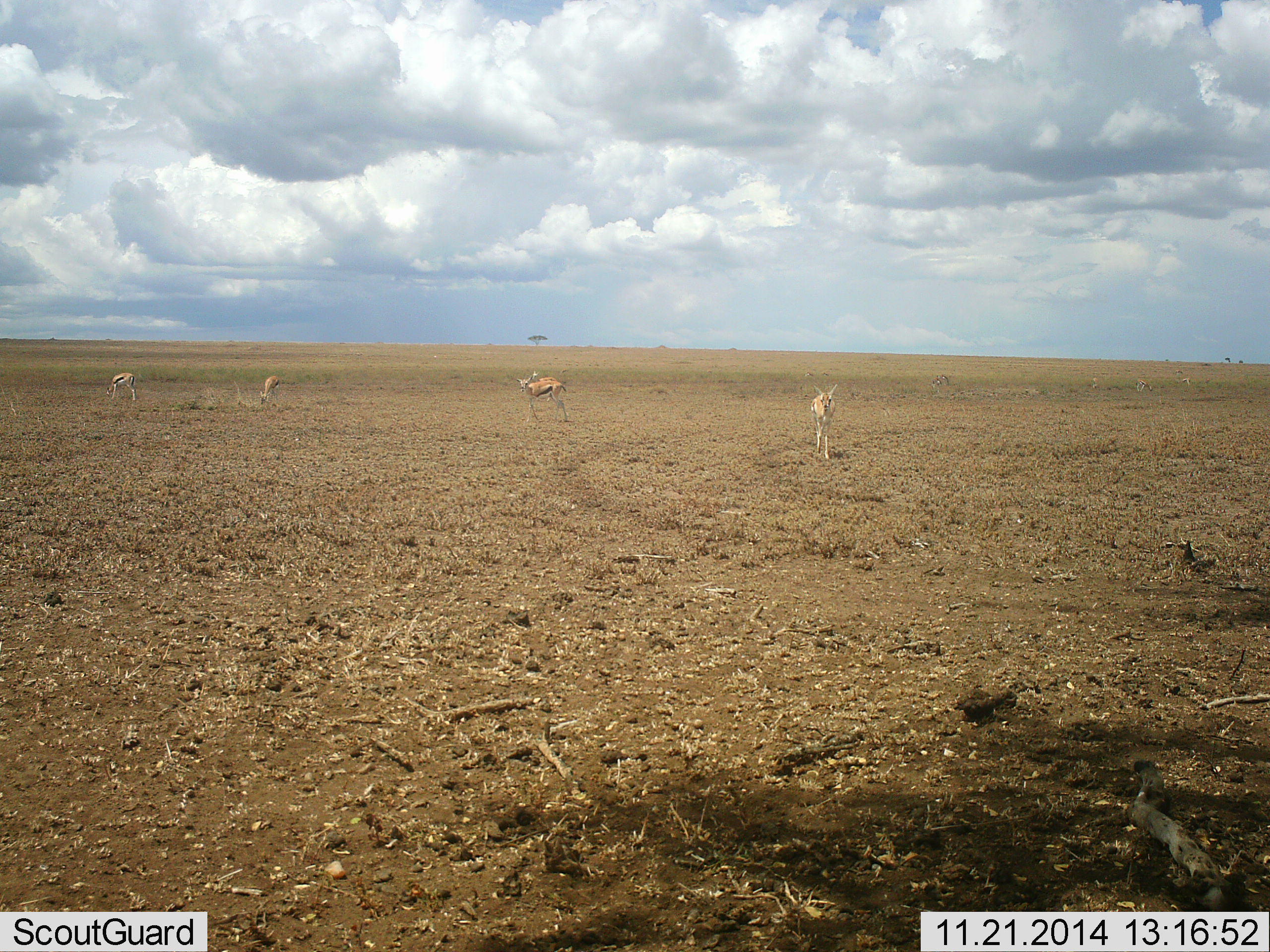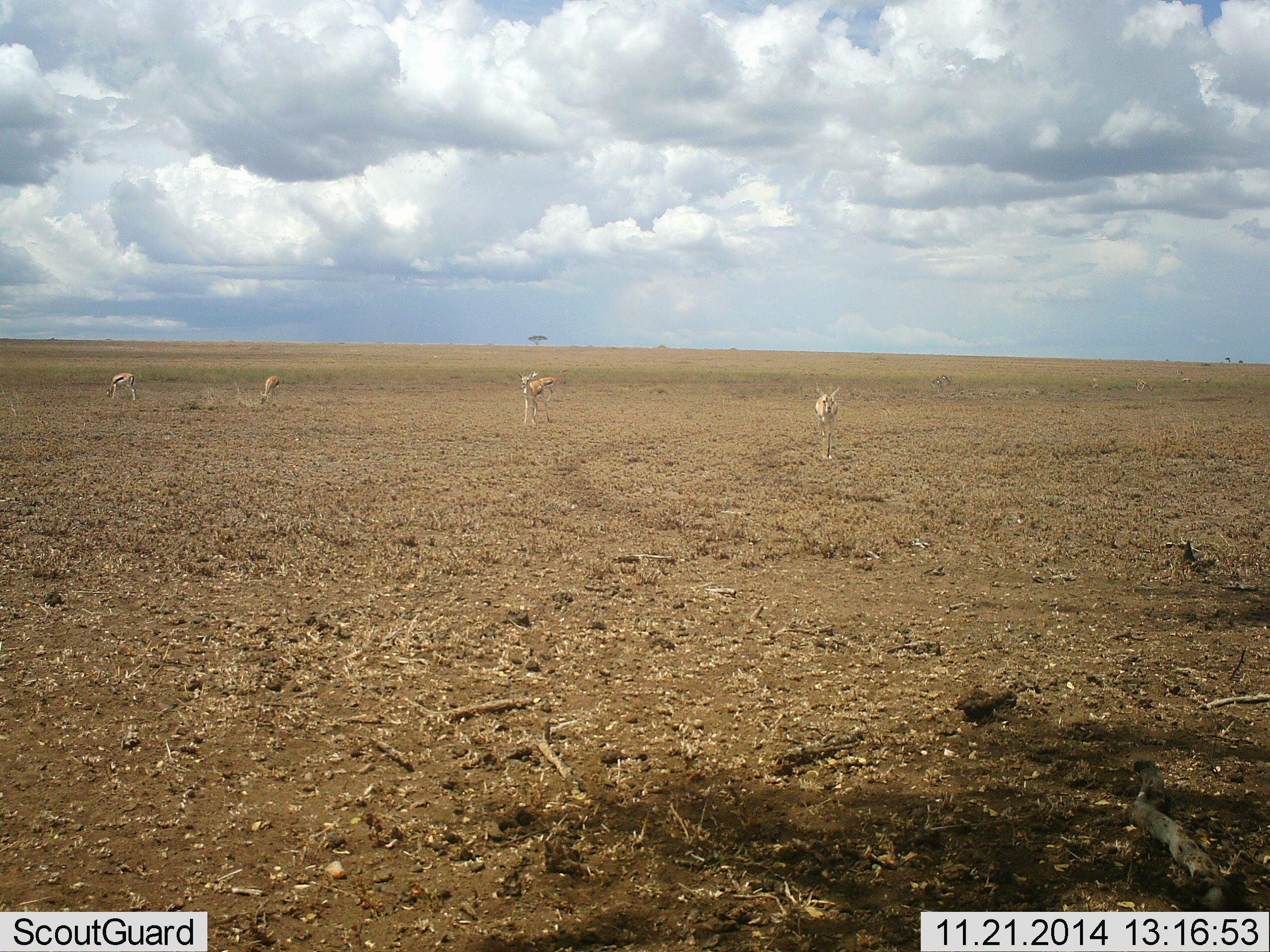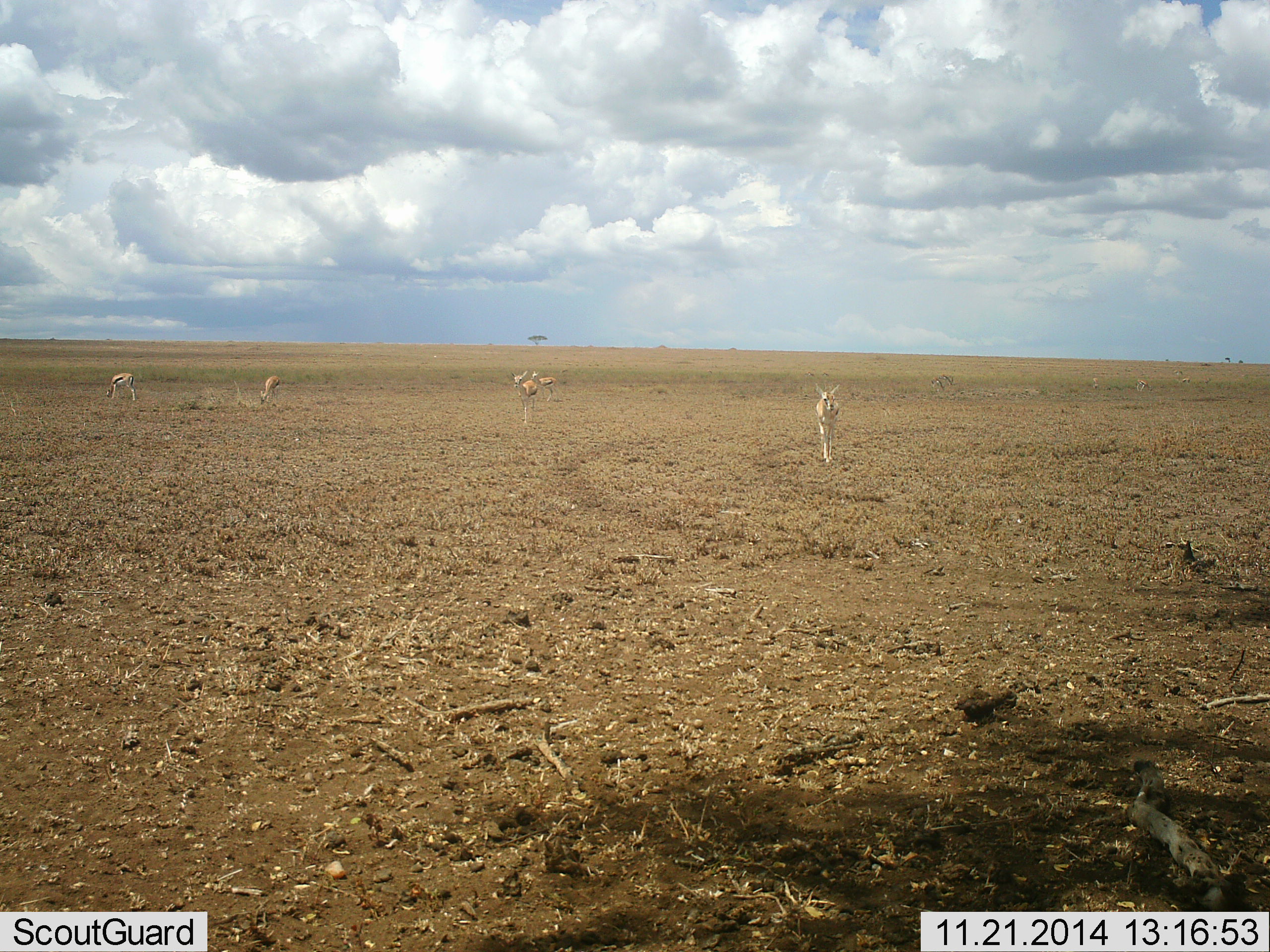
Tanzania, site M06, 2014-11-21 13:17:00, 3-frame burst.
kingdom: Animalia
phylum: Chordata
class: Mammalia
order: Artiodactyla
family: Bovidae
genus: Eudorcas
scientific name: Eudorcas thomsonii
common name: thomson's gazelle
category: gazellethomsons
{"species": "gazellethomsons (thomson's gazelle) (Eudorcas thomsonii)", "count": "5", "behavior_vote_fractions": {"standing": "30%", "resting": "0%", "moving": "90%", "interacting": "0%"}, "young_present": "0%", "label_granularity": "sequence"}